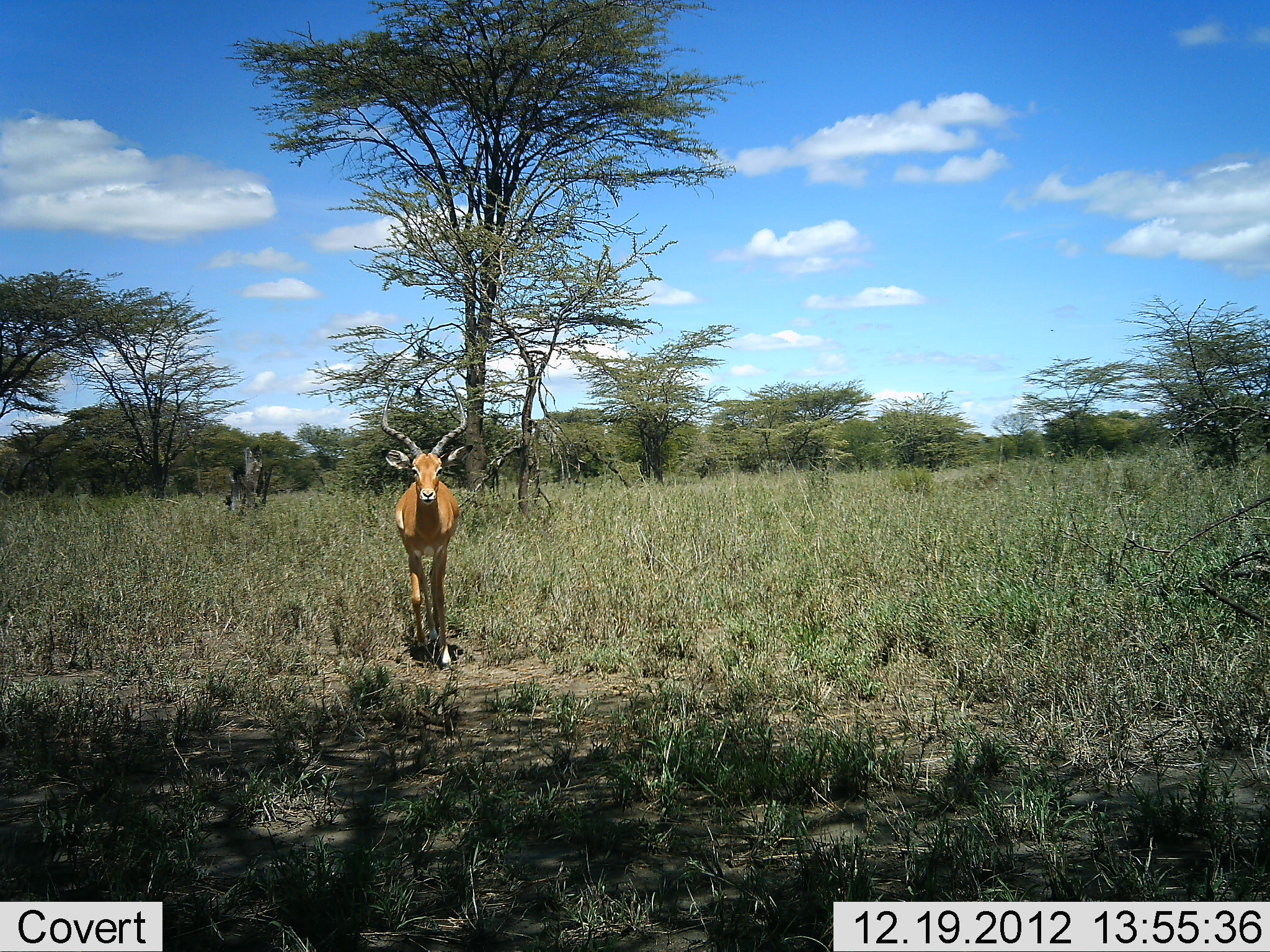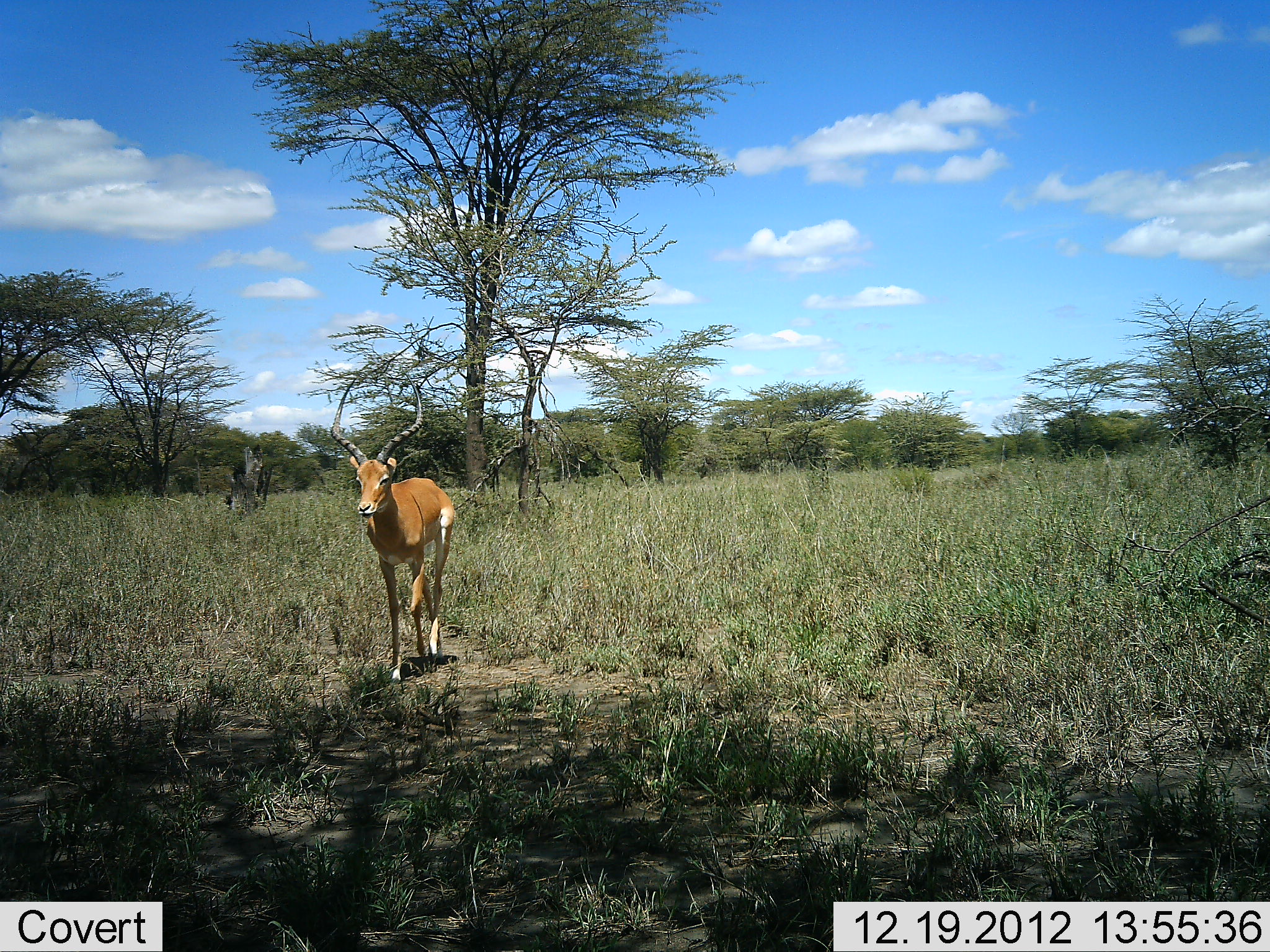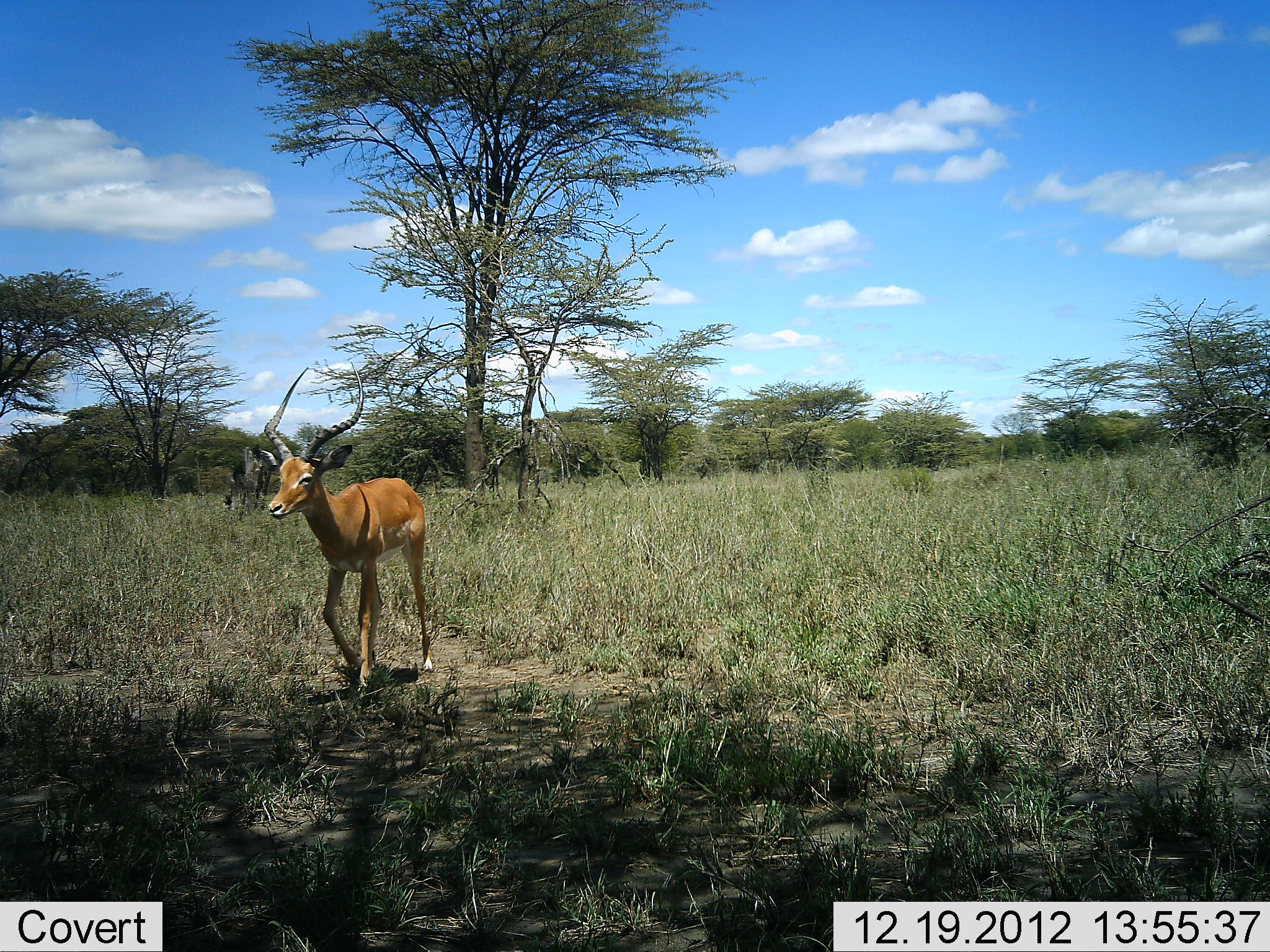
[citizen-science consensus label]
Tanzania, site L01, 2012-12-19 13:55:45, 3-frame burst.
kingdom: Animalia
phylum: Chordata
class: Mammalia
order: Artiodactyla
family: Bovidae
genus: Aepyceros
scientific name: Aepyceros melampus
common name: impala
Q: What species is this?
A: Impala (Aepyceros melampus).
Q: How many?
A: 1.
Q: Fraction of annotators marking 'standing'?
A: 0%.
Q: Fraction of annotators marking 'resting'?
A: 0%.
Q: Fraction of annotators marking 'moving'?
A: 100%.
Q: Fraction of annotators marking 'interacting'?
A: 0%.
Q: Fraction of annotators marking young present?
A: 0%.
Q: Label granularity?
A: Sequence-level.